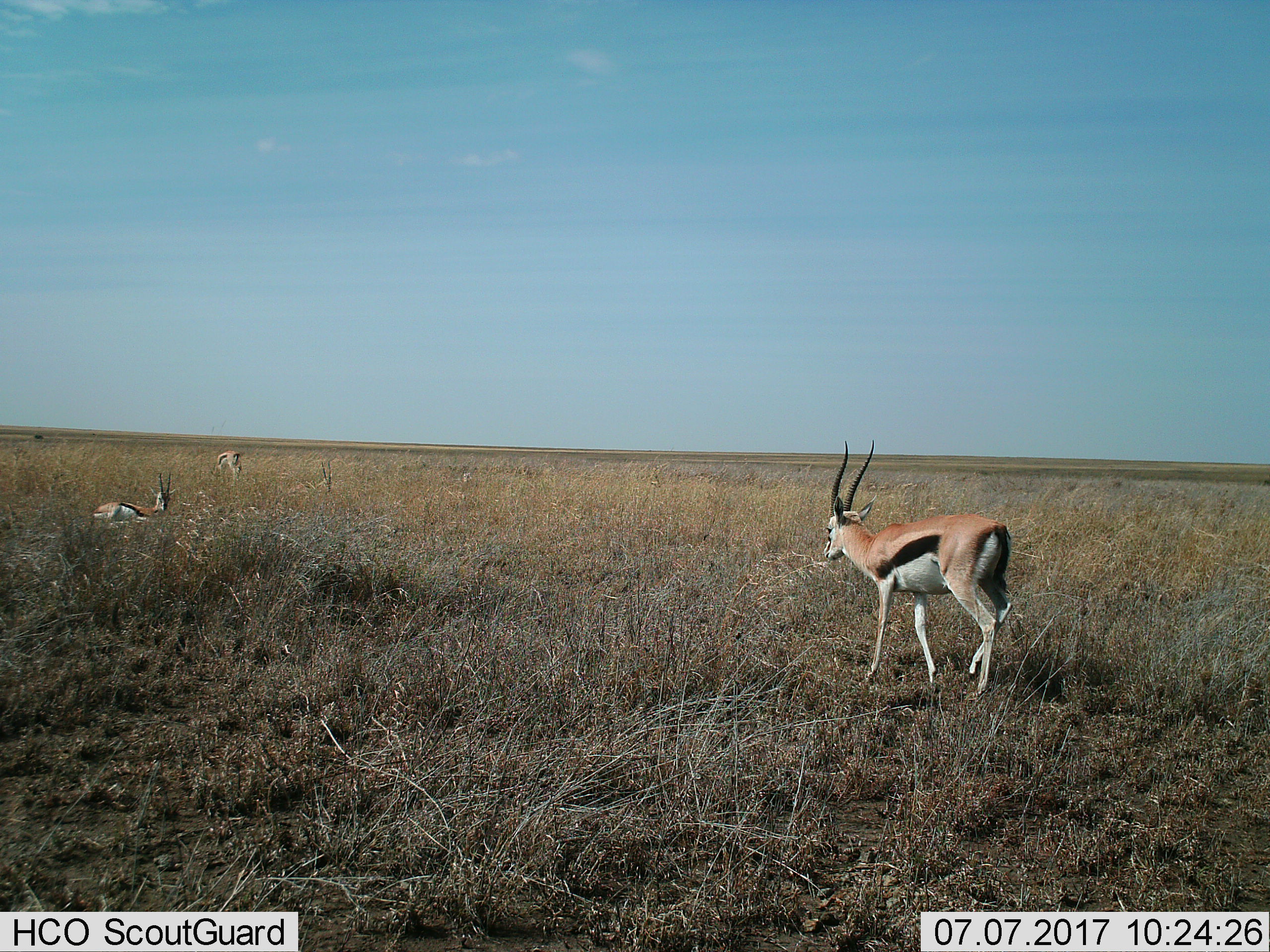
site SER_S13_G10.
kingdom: Animalia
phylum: Chordata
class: Mammalia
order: Artiodactyla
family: Bovidae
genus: Eudorcas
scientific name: Eudorcas thomsonii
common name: thomson's gazelle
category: gazellethomsons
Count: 4.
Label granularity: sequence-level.